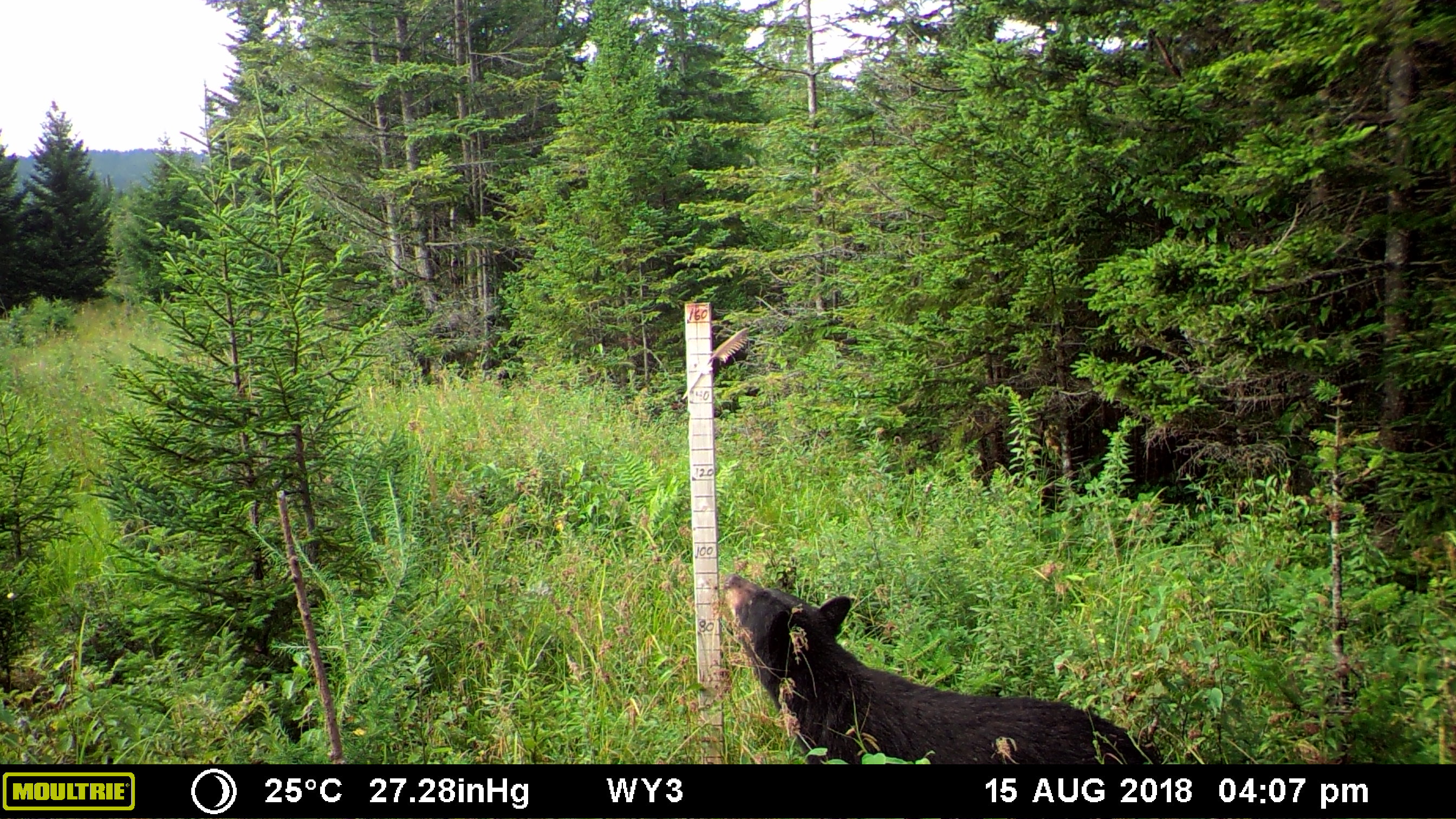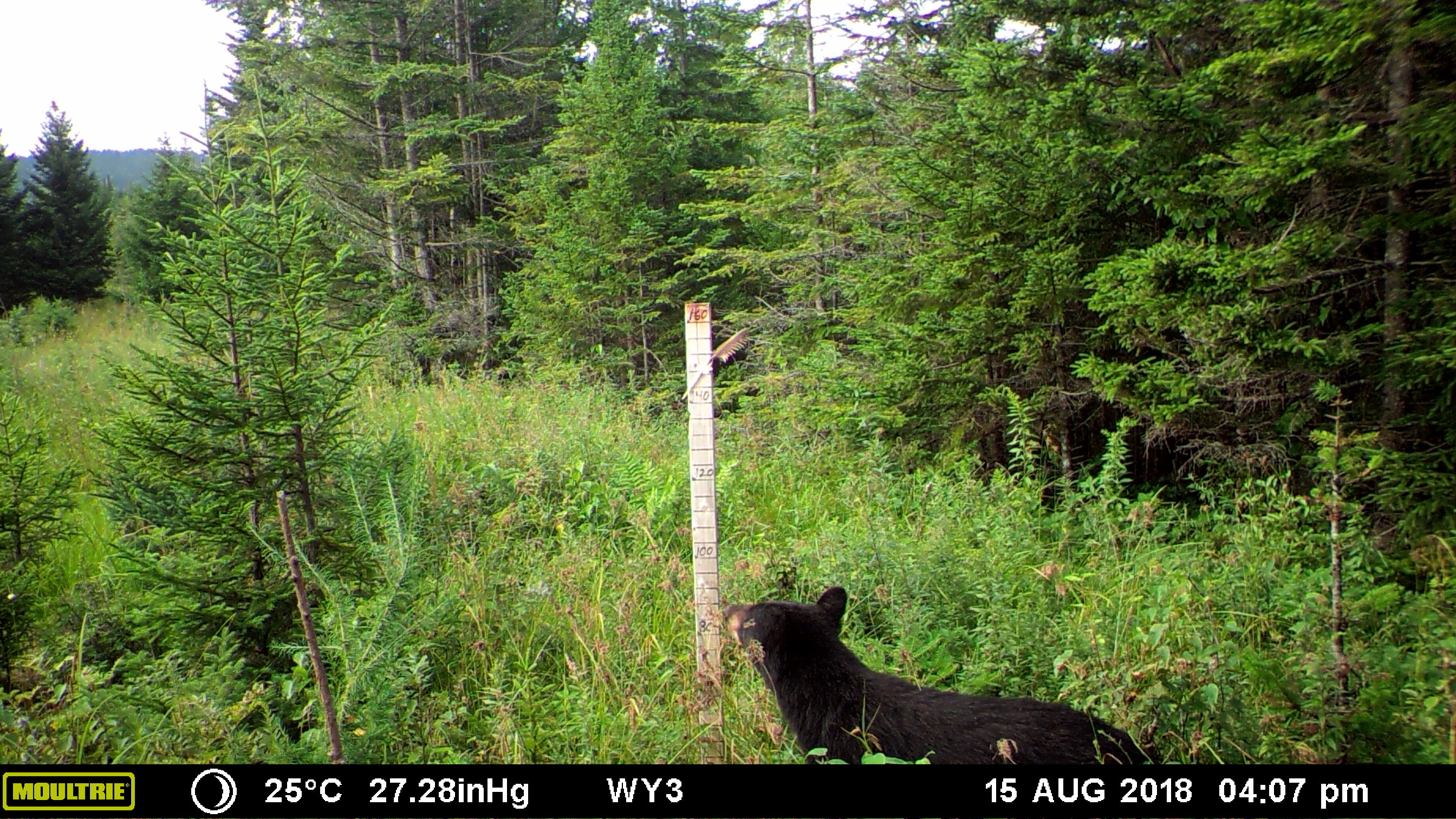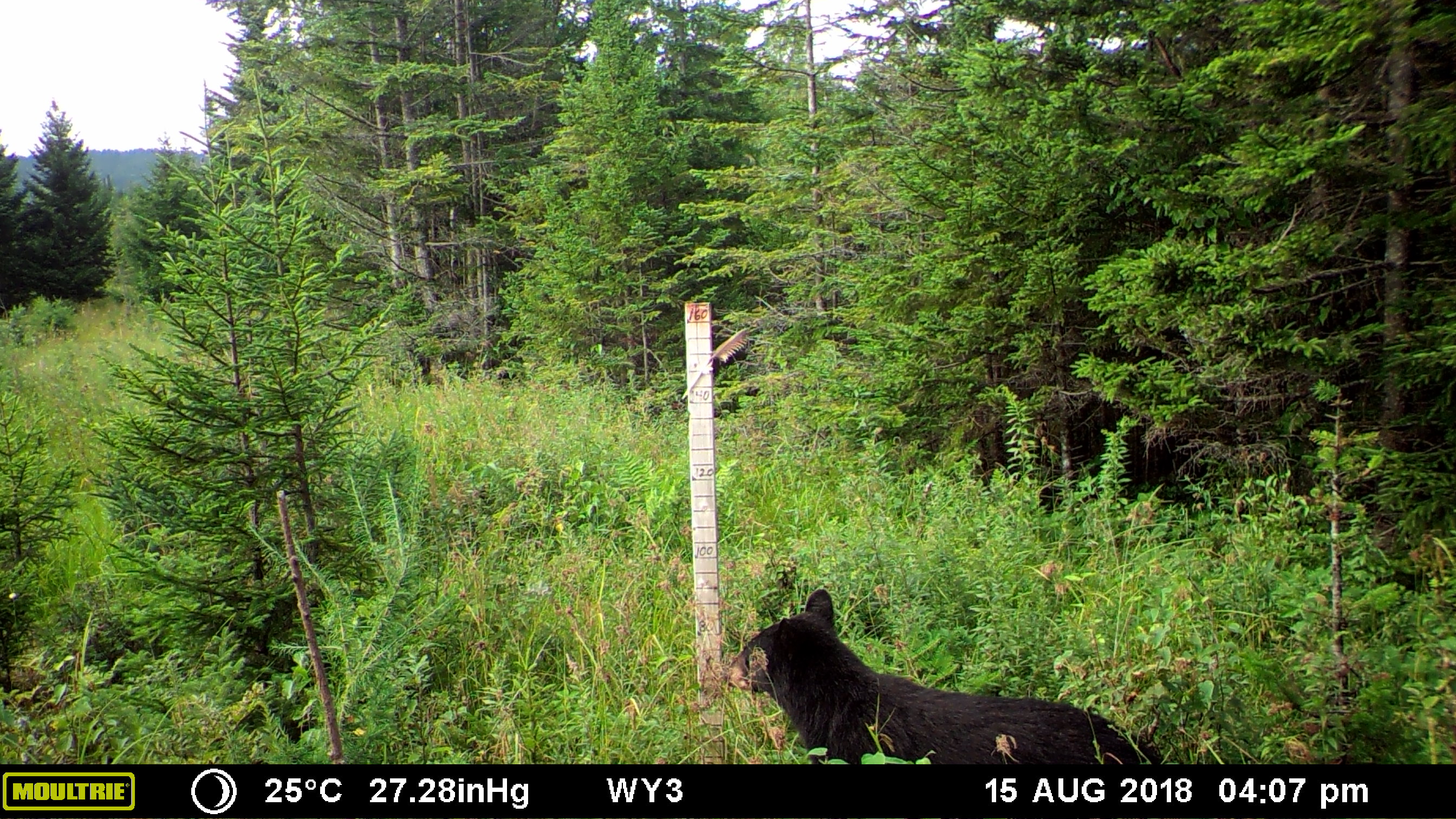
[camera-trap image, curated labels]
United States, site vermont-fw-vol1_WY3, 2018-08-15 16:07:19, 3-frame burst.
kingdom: Animalia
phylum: Chordata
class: Mammalia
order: Carnivora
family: Ursidae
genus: Ursus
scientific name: Ursus americanus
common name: black bear